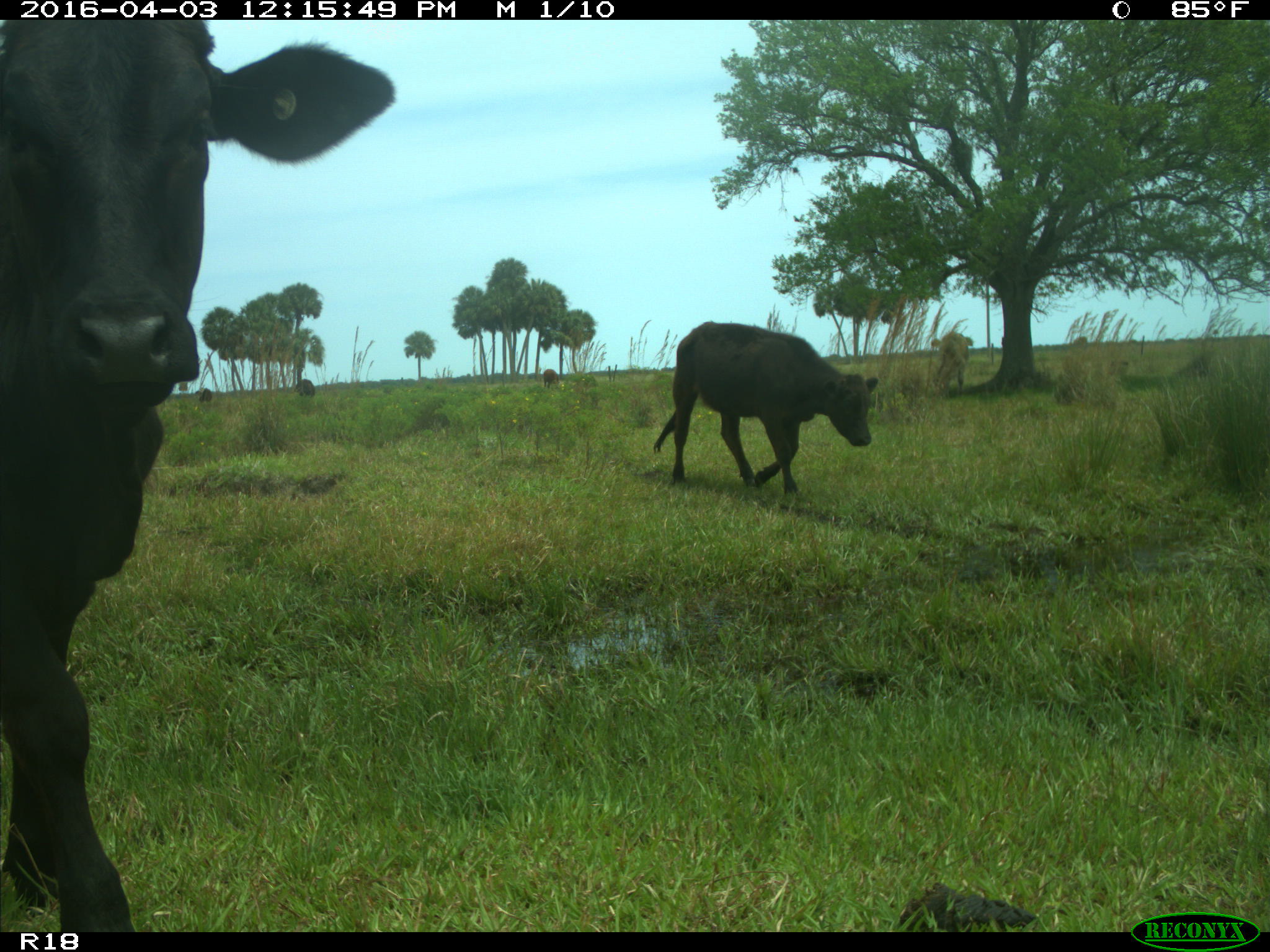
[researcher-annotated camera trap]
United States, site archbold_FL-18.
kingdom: Animalia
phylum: Chordata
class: Mammalia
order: Artiodactyla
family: Bovidae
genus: Bos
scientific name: Bos taurus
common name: domestic cow